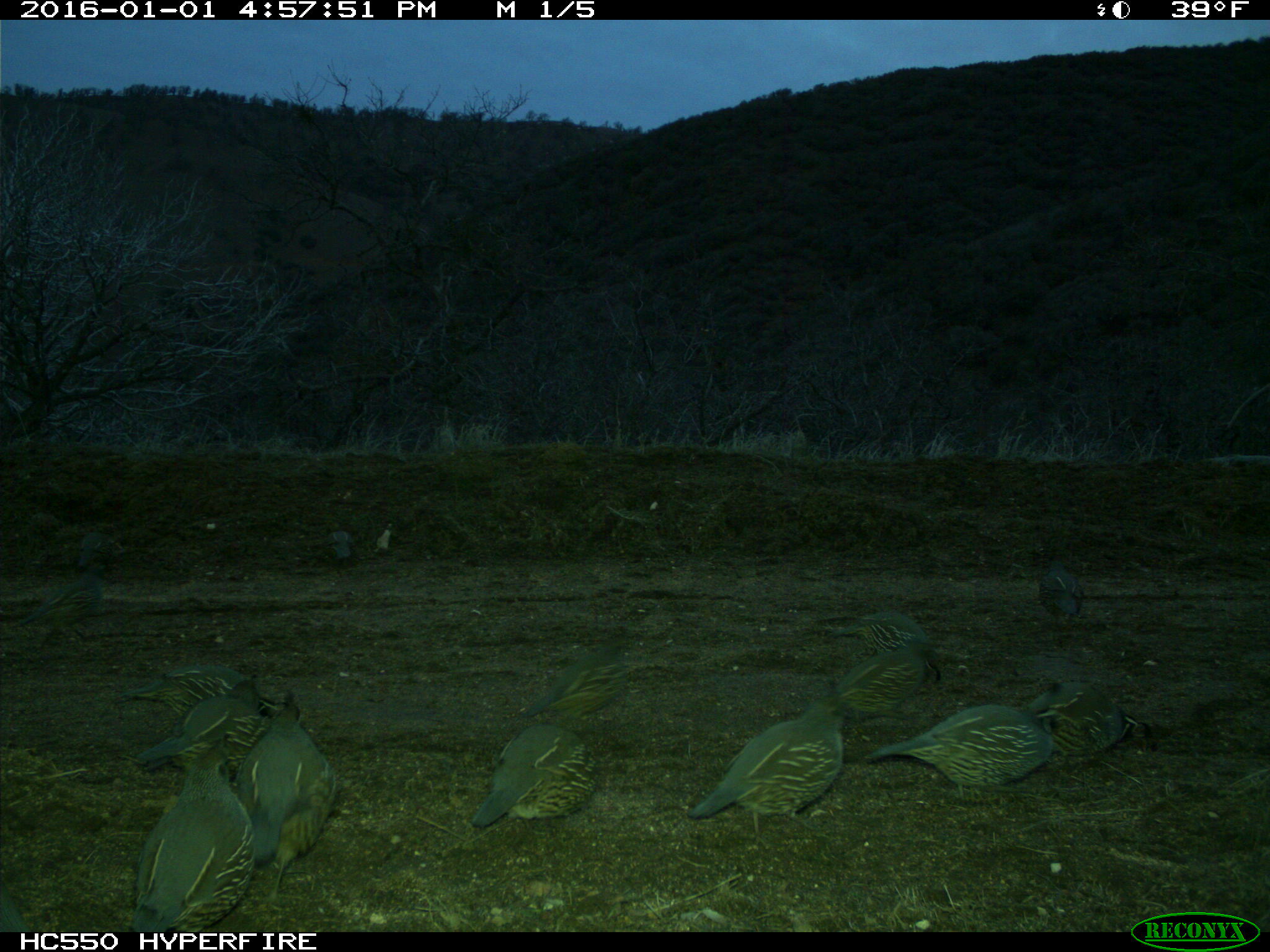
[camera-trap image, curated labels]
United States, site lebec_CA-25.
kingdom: Animalia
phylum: Chordata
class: Aves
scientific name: Aves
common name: birds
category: unidentified bird